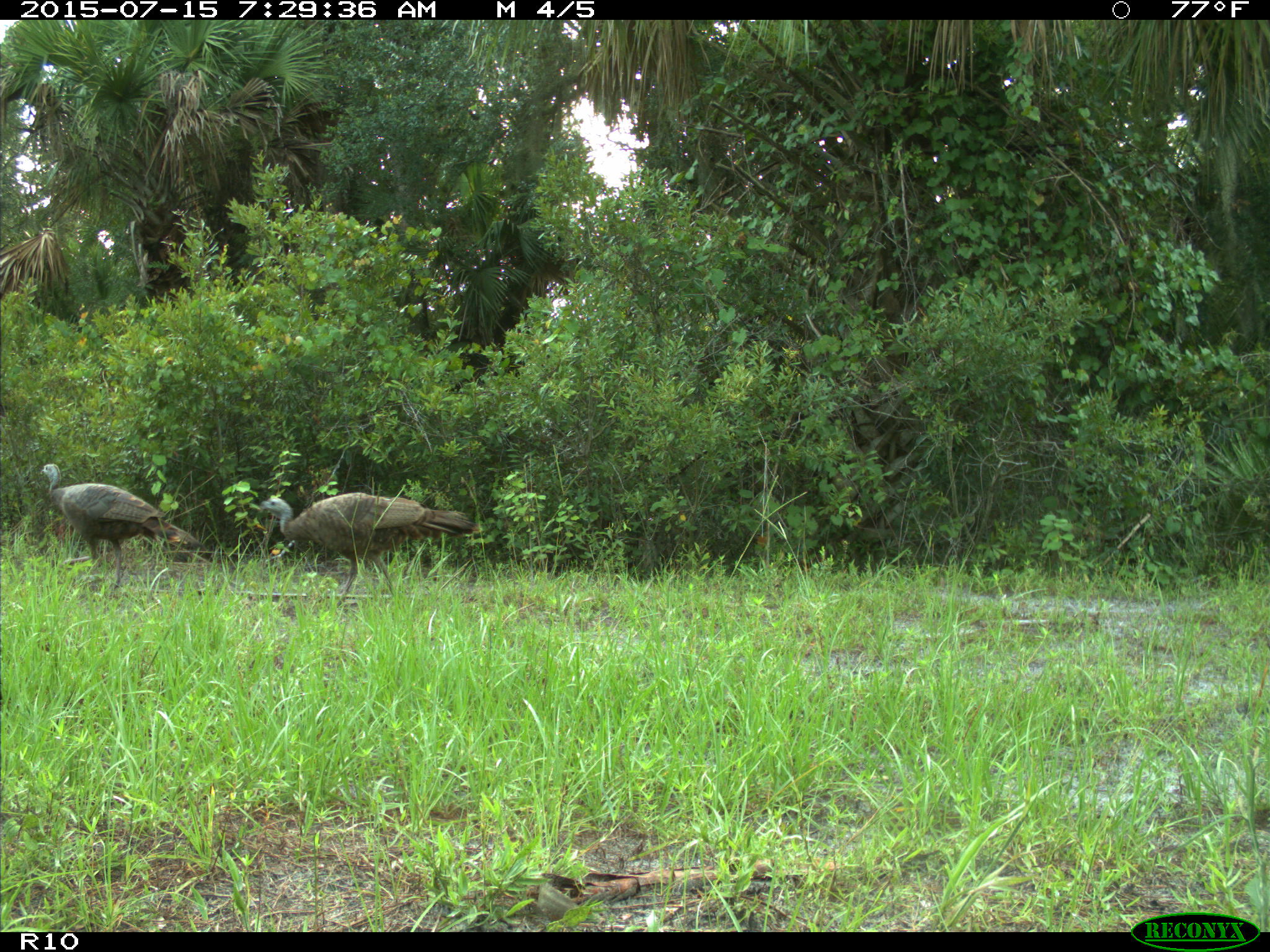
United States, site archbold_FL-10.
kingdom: Animalia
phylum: Chordata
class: Aves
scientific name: Aves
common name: birds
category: unidentified bird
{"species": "unidentified bird (birds) (Aves)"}